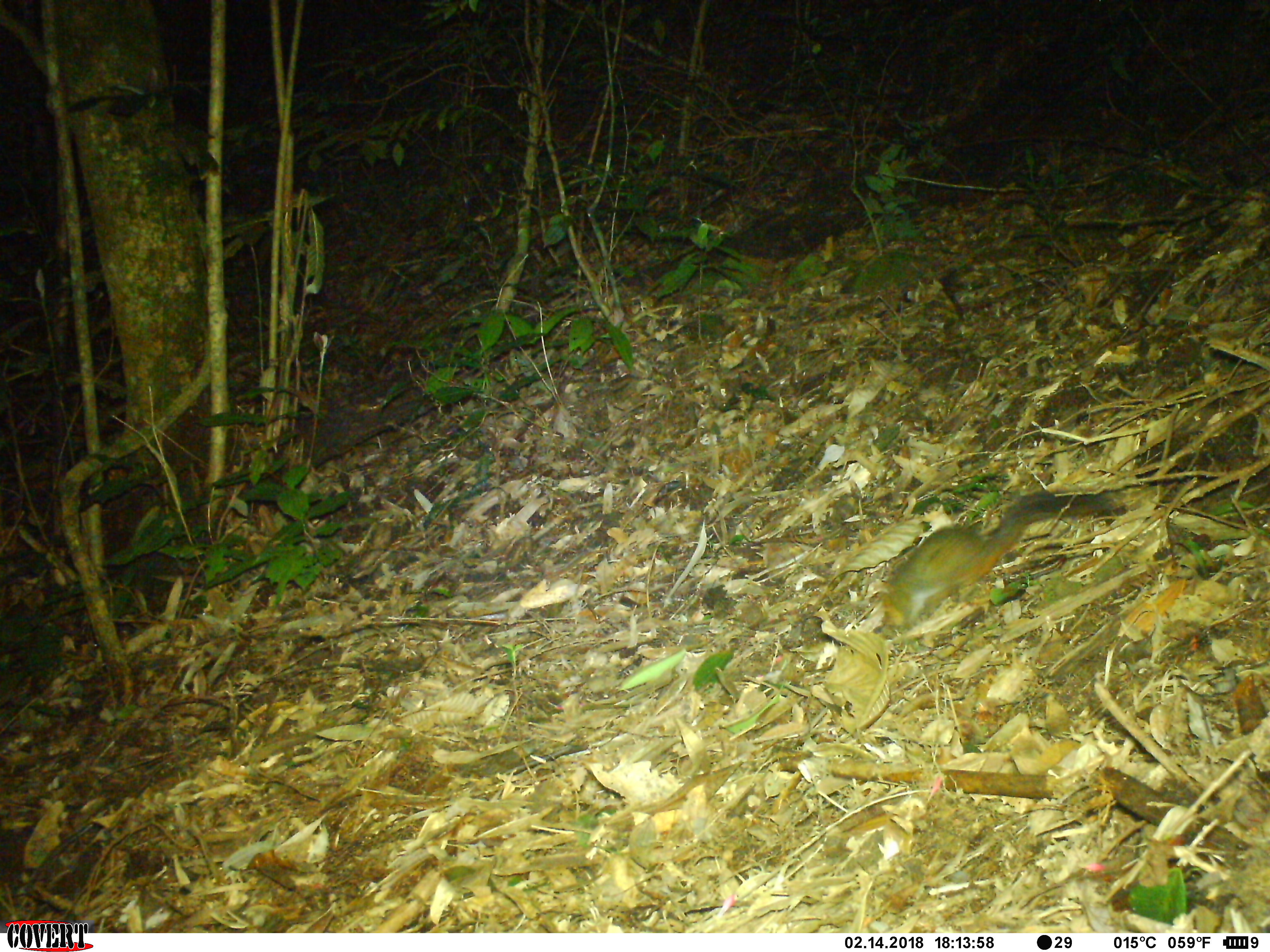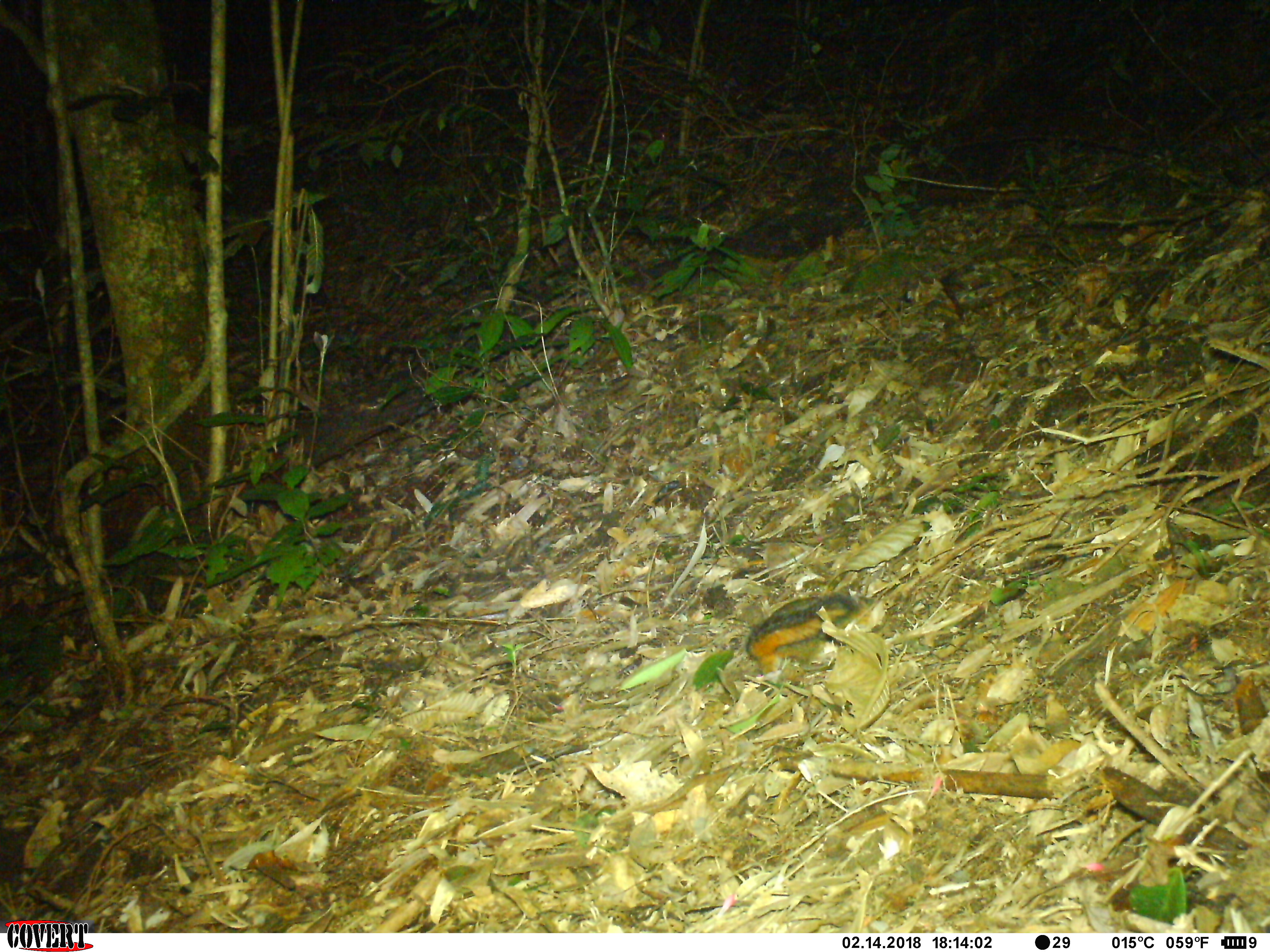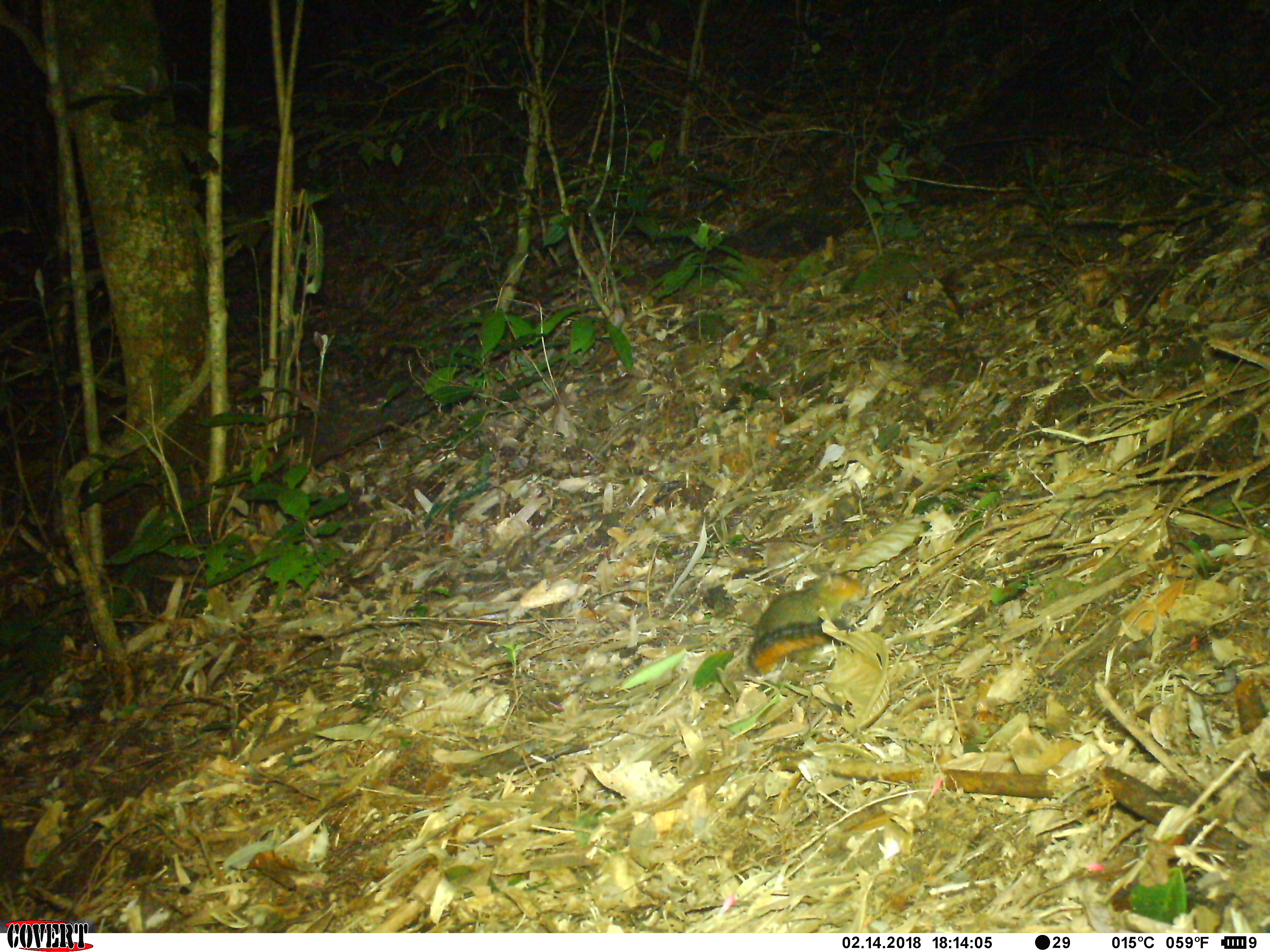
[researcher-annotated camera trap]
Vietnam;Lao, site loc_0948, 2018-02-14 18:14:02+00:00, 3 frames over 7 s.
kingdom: Animalia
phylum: Chordata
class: Mammalia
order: Rodentia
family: Sciuridae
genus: Dremomys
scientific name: Dremomys rufigenis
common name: red-cheeked squirrel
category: red cheeked squirrel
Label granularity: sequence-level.